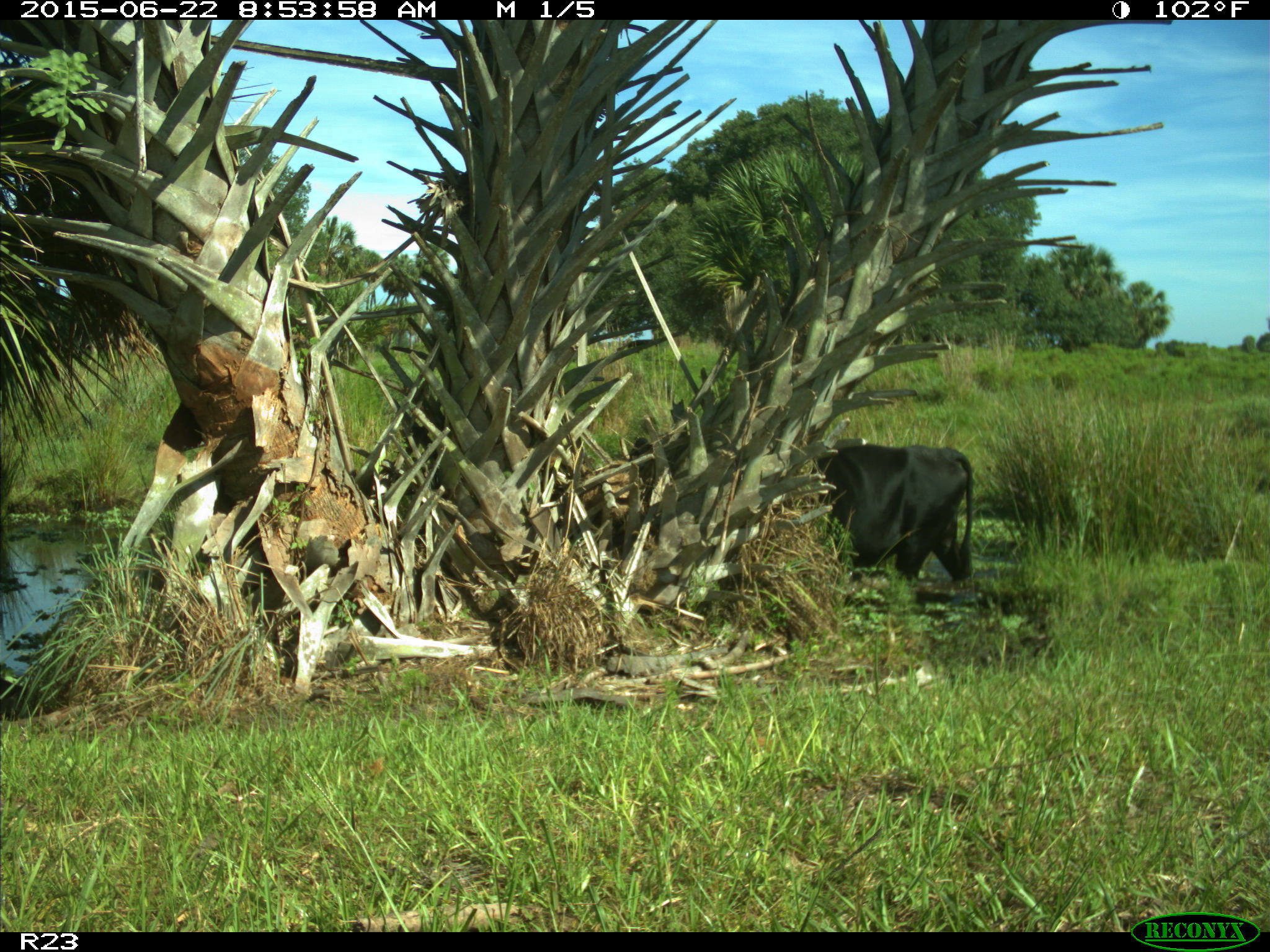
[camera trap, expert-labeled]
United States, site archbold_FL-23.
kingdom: Animalia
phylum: Chordata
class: Mammalia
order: Artiodactyla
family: Bovidae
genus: Bos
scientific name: Bos taurus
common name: domestic cow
Bos taurus (domestic cow).